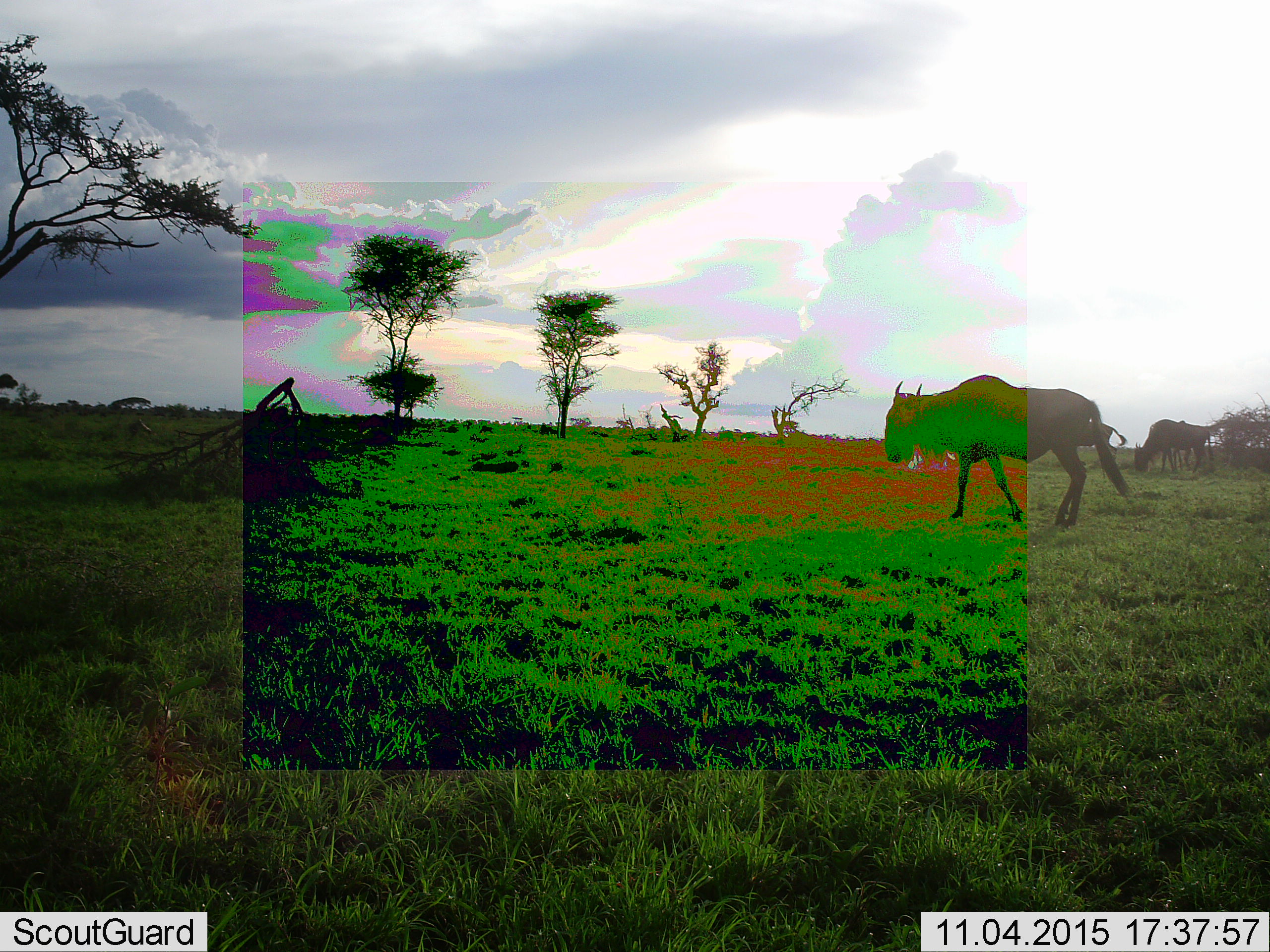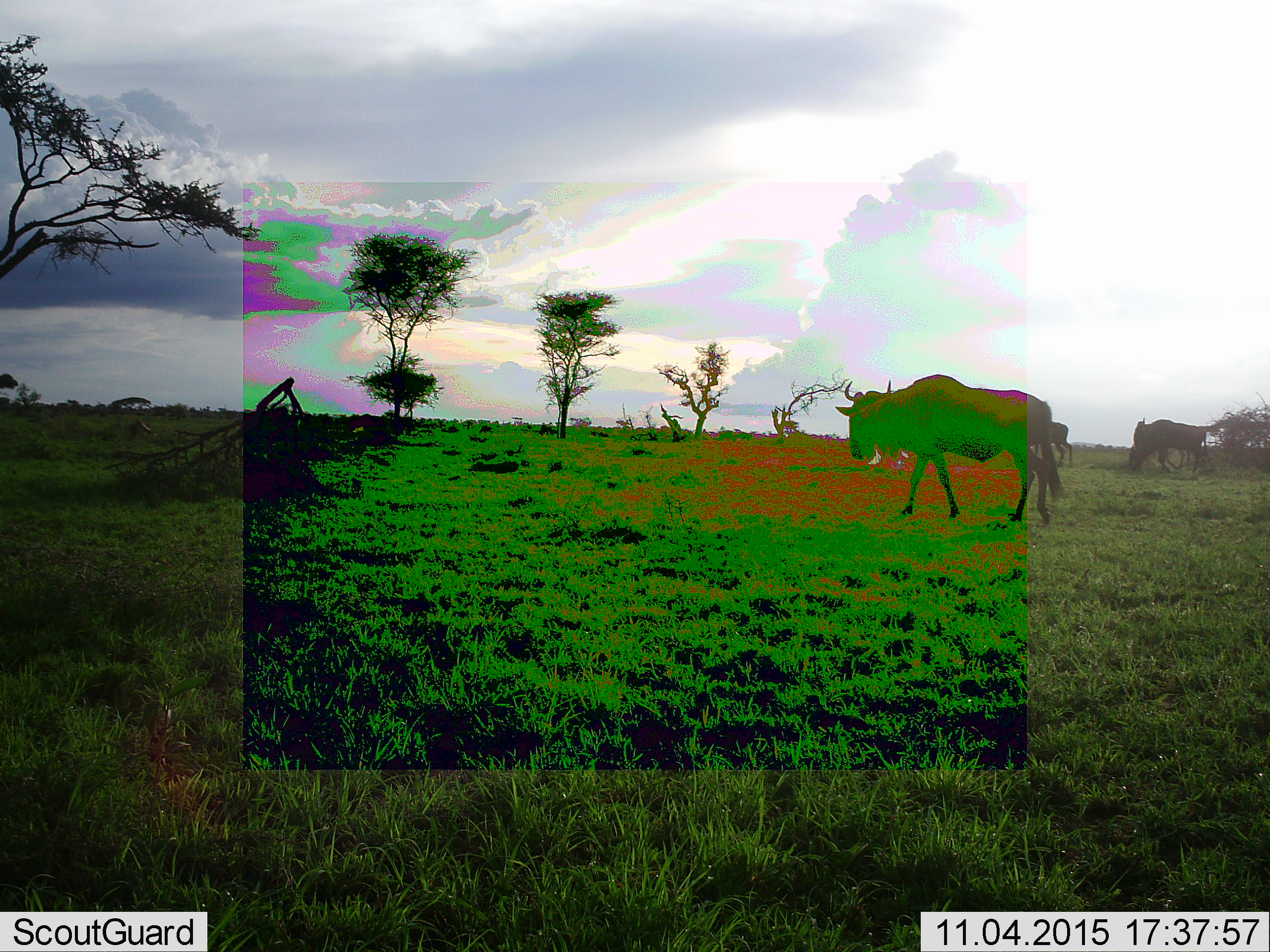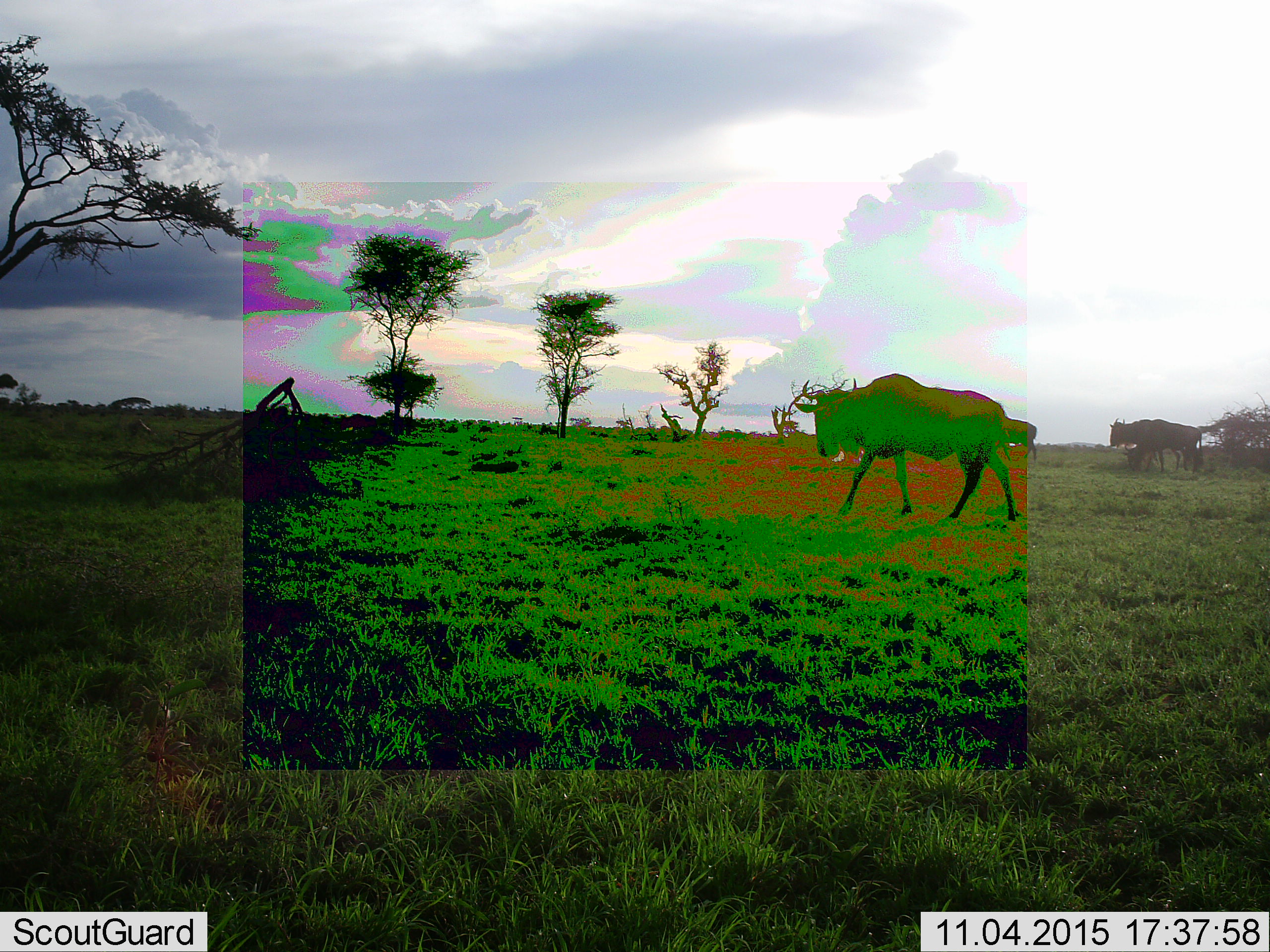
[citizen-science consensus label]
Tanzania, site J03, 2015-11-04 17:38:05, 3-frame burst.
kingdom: Animalia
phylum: Chordata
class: Mammalia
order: Artiodactyla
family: Bovidae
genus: Connochaetes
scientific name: Connochaetes taurinus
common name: blue wildebeest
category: wildebeest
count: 4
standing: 25%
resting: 0%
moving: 100%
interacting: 0%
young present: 0%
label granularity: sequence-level